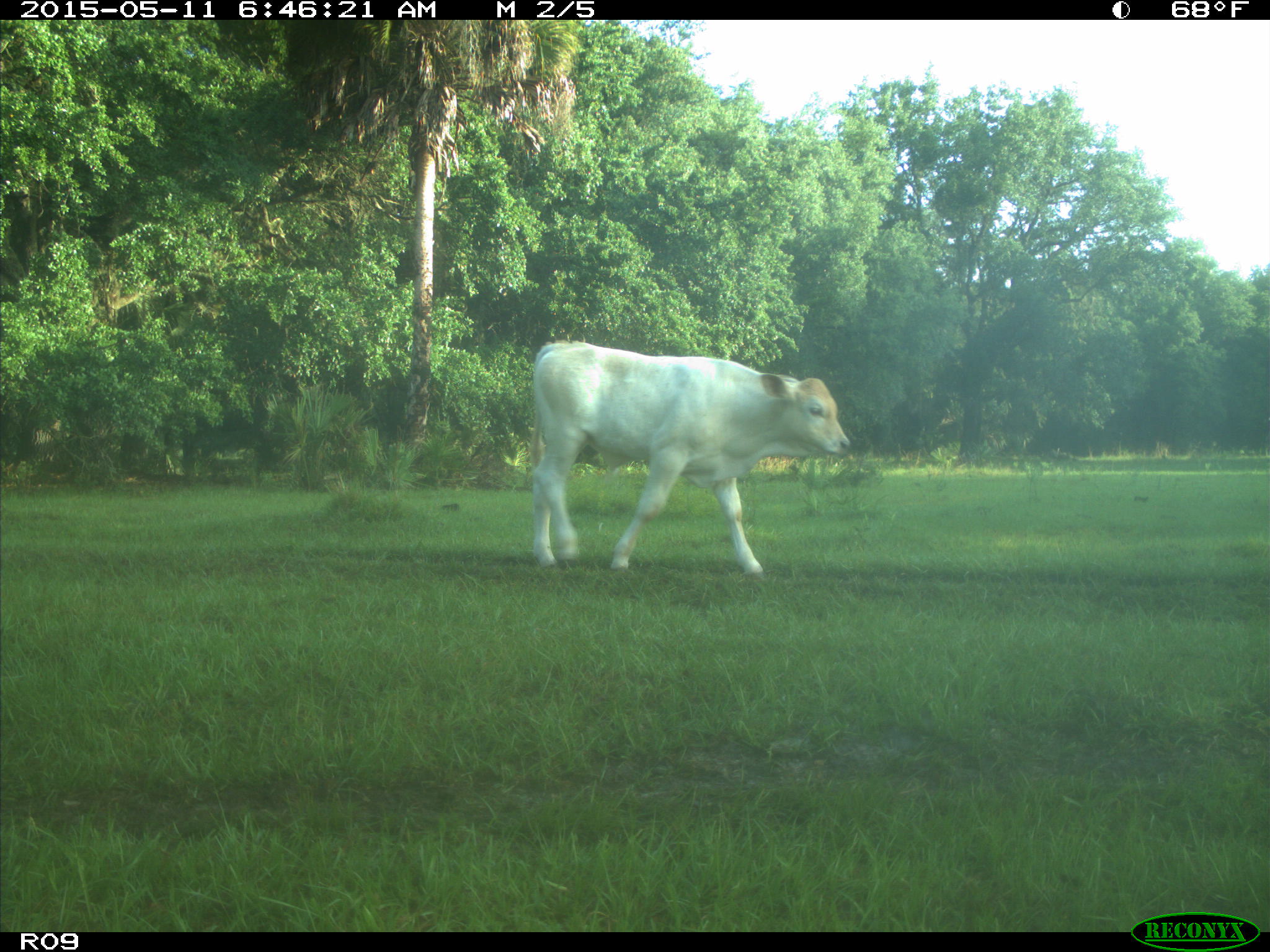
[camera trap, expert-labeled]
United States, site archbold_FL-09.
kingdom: Animalia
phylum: Chordata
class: Mammalia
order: Artiodactyla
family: Bovidae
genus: Bos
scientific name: Bos taurus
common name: domestic cow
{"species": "Bos taurus (domestic cow)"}